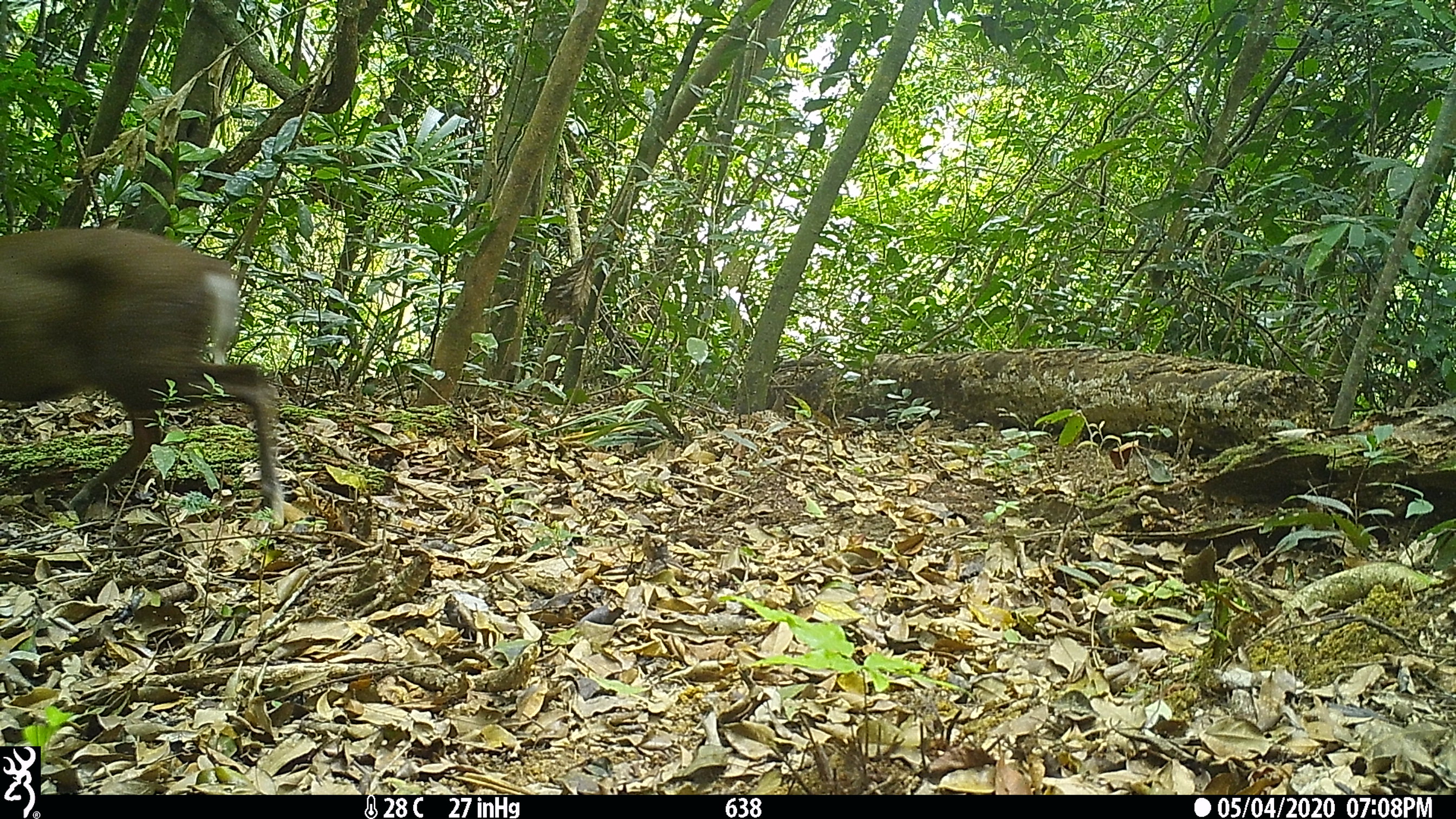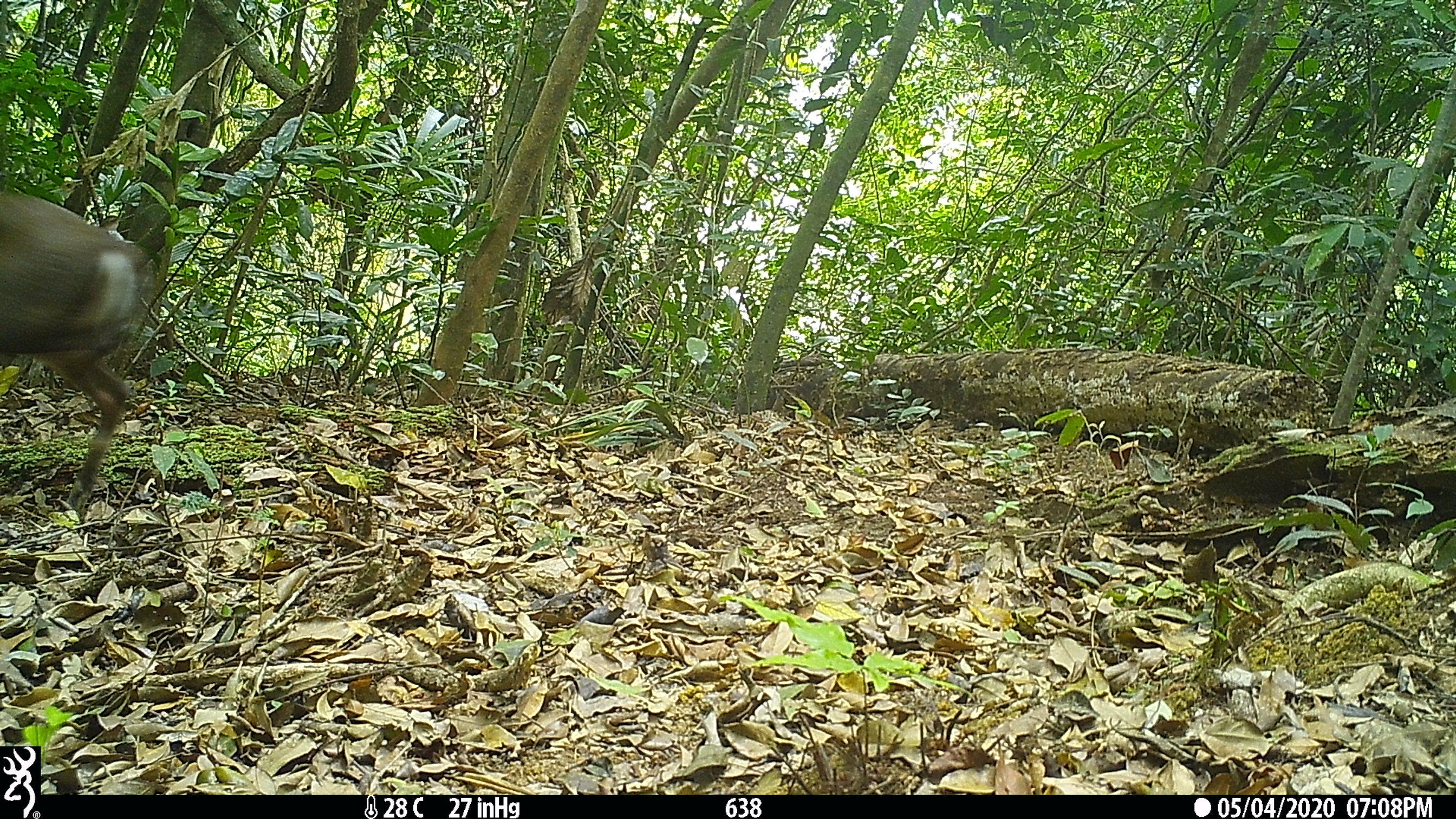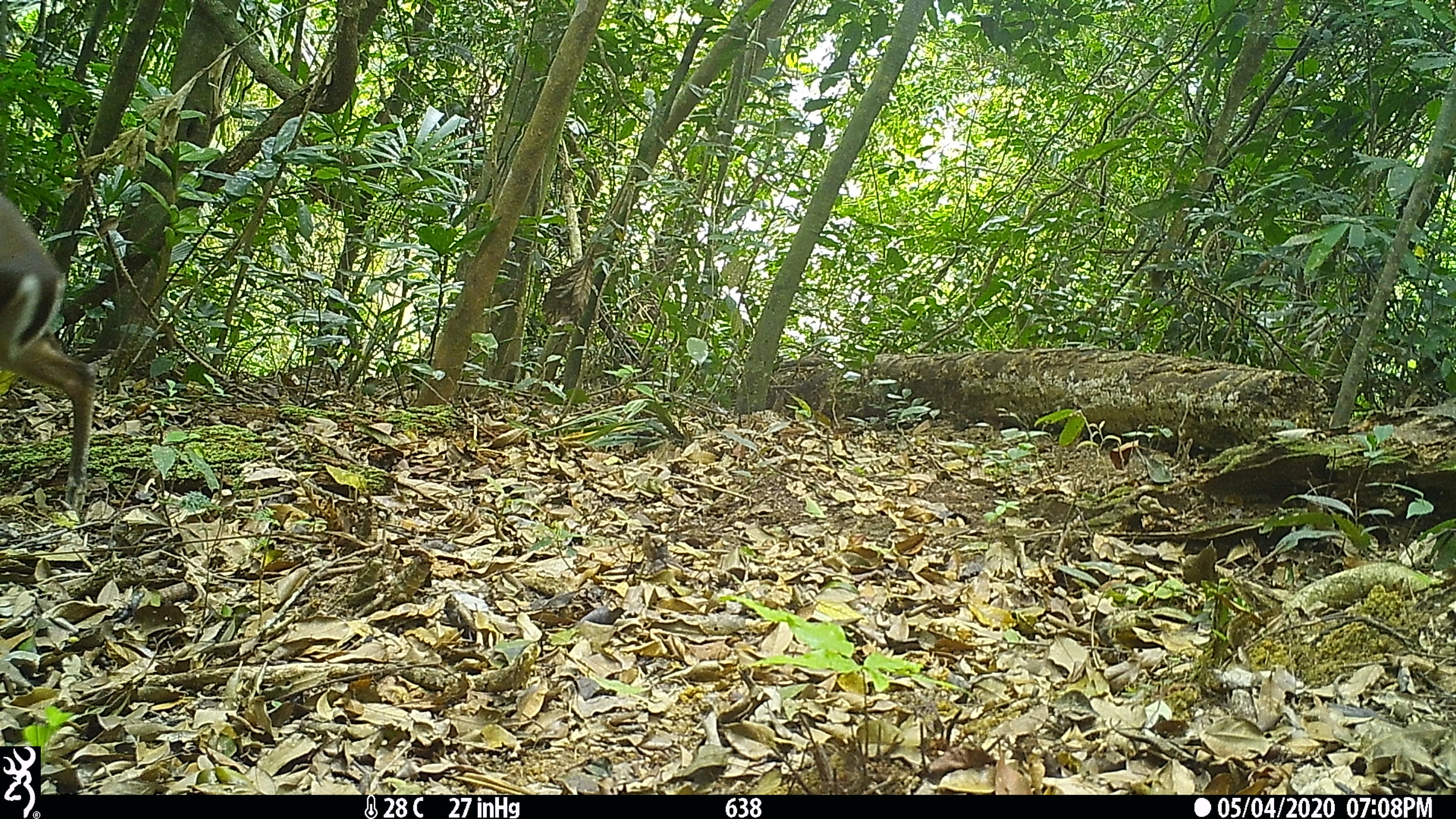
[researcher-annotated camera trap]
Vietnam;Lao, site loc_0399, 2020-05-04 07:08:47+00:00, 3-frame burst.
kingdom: Animalia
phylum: Chordata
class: Mammalia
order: Artiodactyla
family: Cervidae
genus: Muntiacus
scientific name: Muntiacus rooseveltorum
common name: roosevelt's muntjac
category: roosevelts muntjac group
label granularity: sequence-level